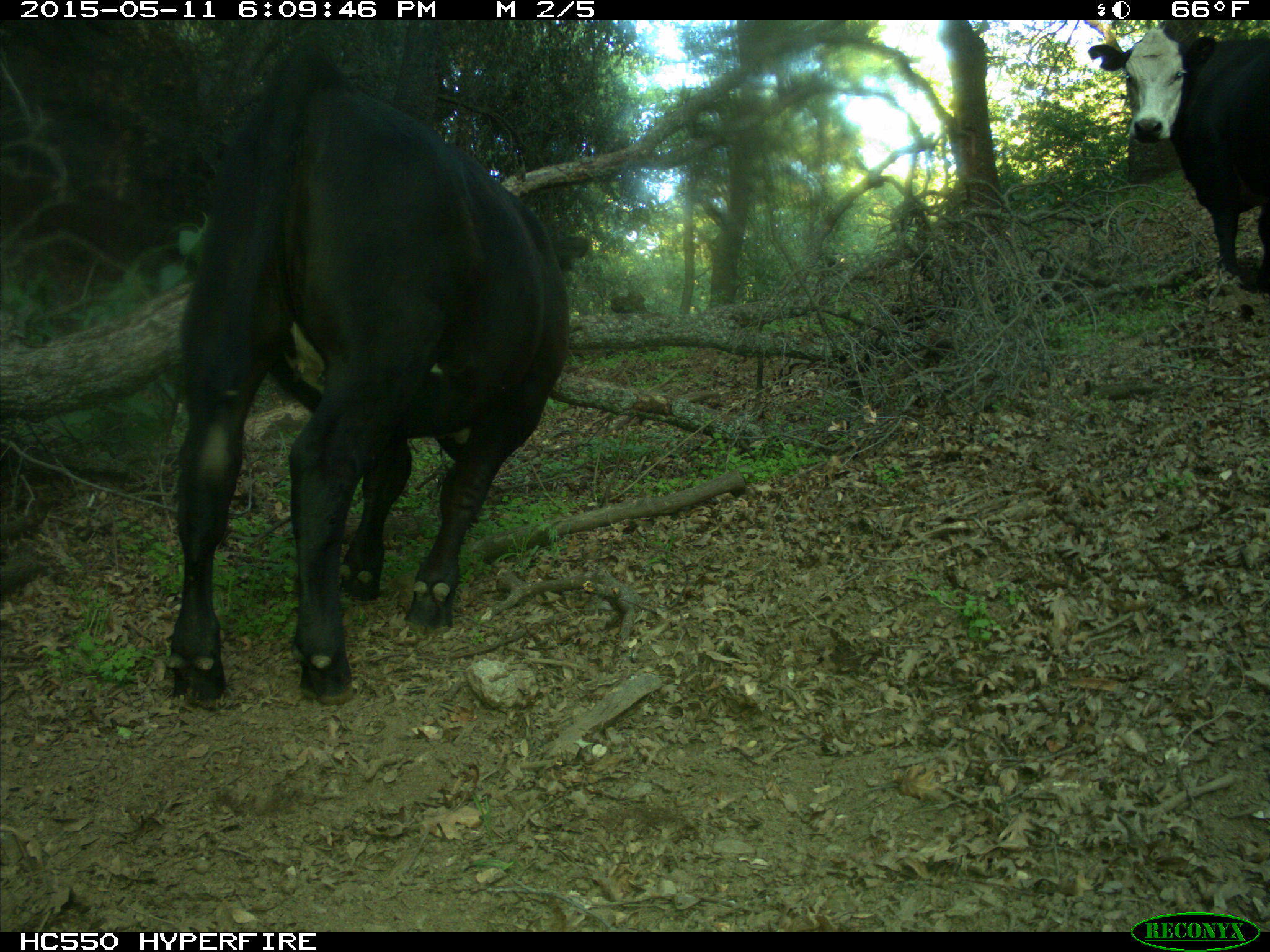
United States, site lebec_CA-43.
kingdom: Animalia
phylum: Chordata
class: Mammalia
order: Artiodactyla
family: Bovidae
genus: Bos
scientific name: Bos taurus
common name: domestic cow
Bos taurus (domestic cow).